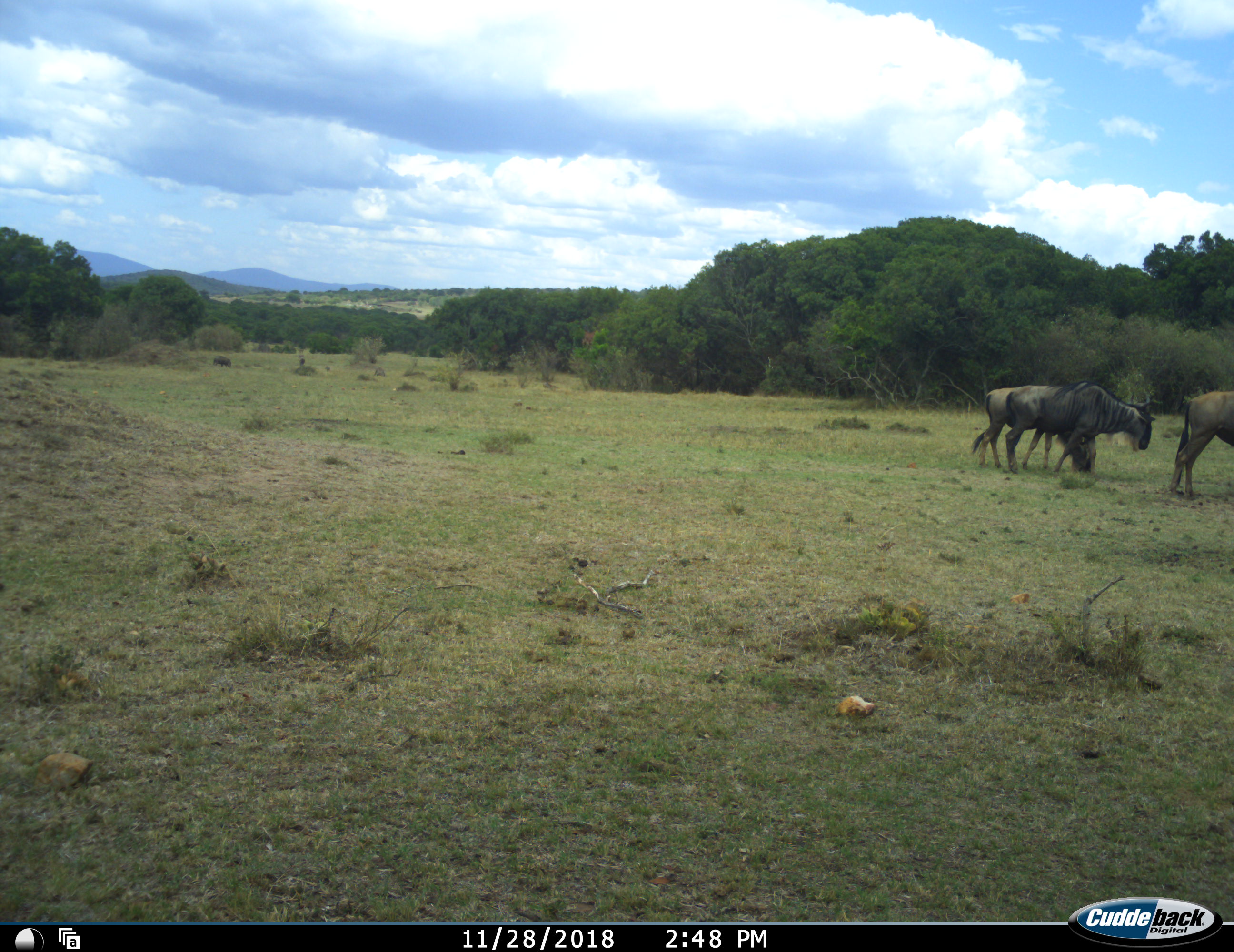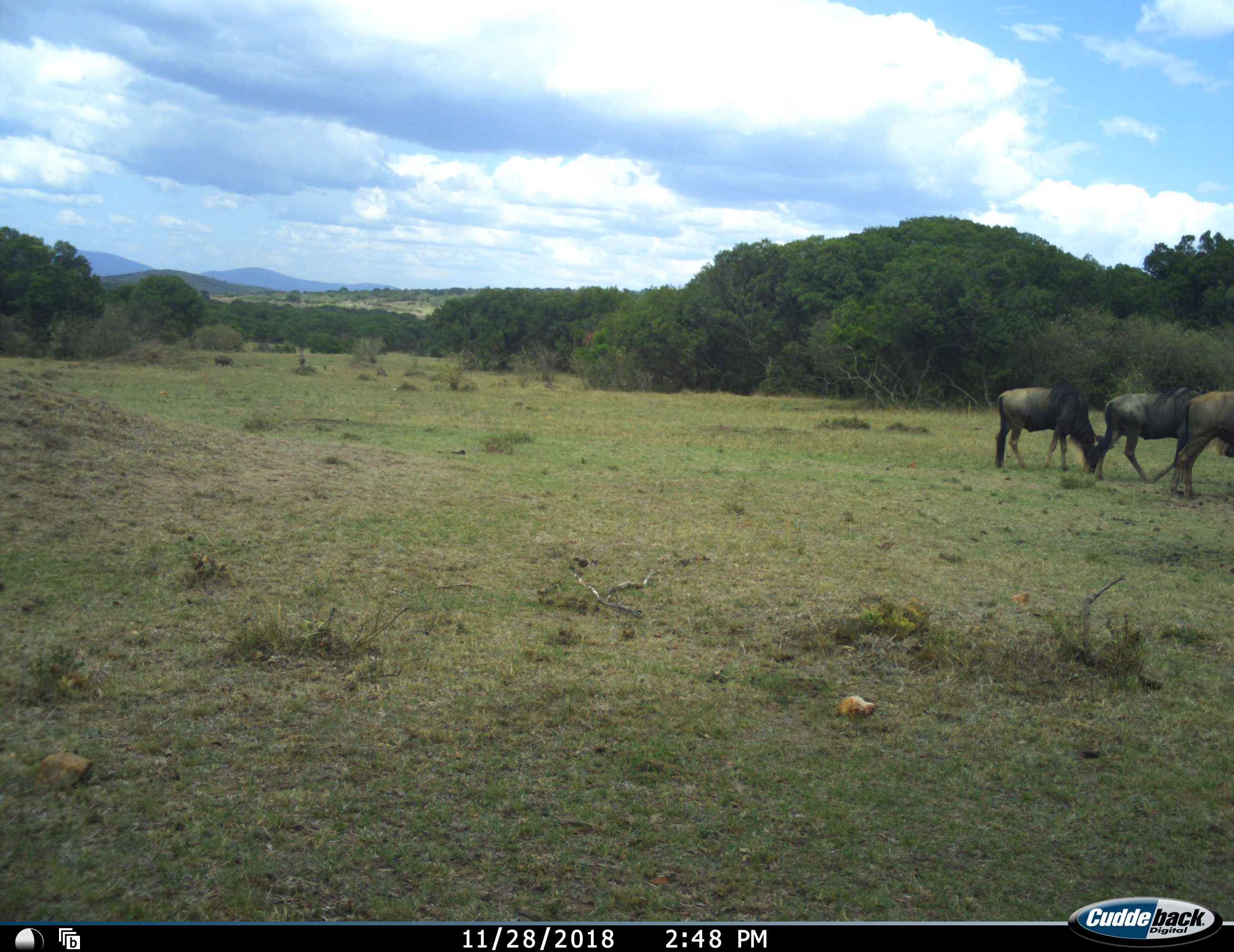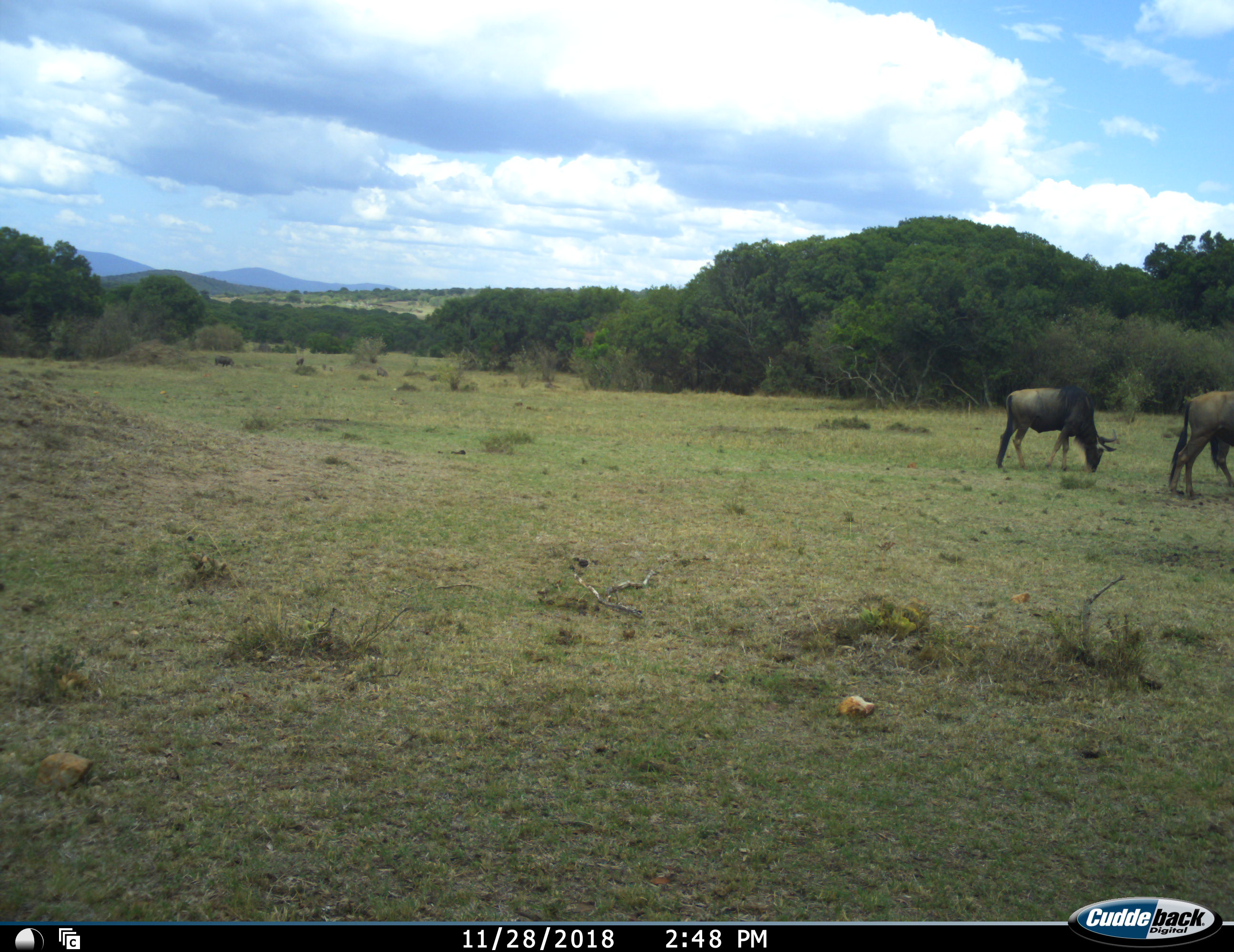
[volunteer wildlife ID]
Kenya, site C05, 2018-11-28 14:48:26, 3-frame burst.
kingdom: Animalia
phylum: Chordata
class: Mammalia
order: Artiodactyla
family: Bovidae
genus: Connochaetes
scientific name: Connochaetes taurinus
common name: common wildebeest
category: wildebeest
Wildebeest (common wildebeest) (Connochaetes taurinus), count 3. Behavior (volunteer vote fractions): standing 30%, resting 0%, moving 70%, interacting 0%. Young present (vote fraction): 0%. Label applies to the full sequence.